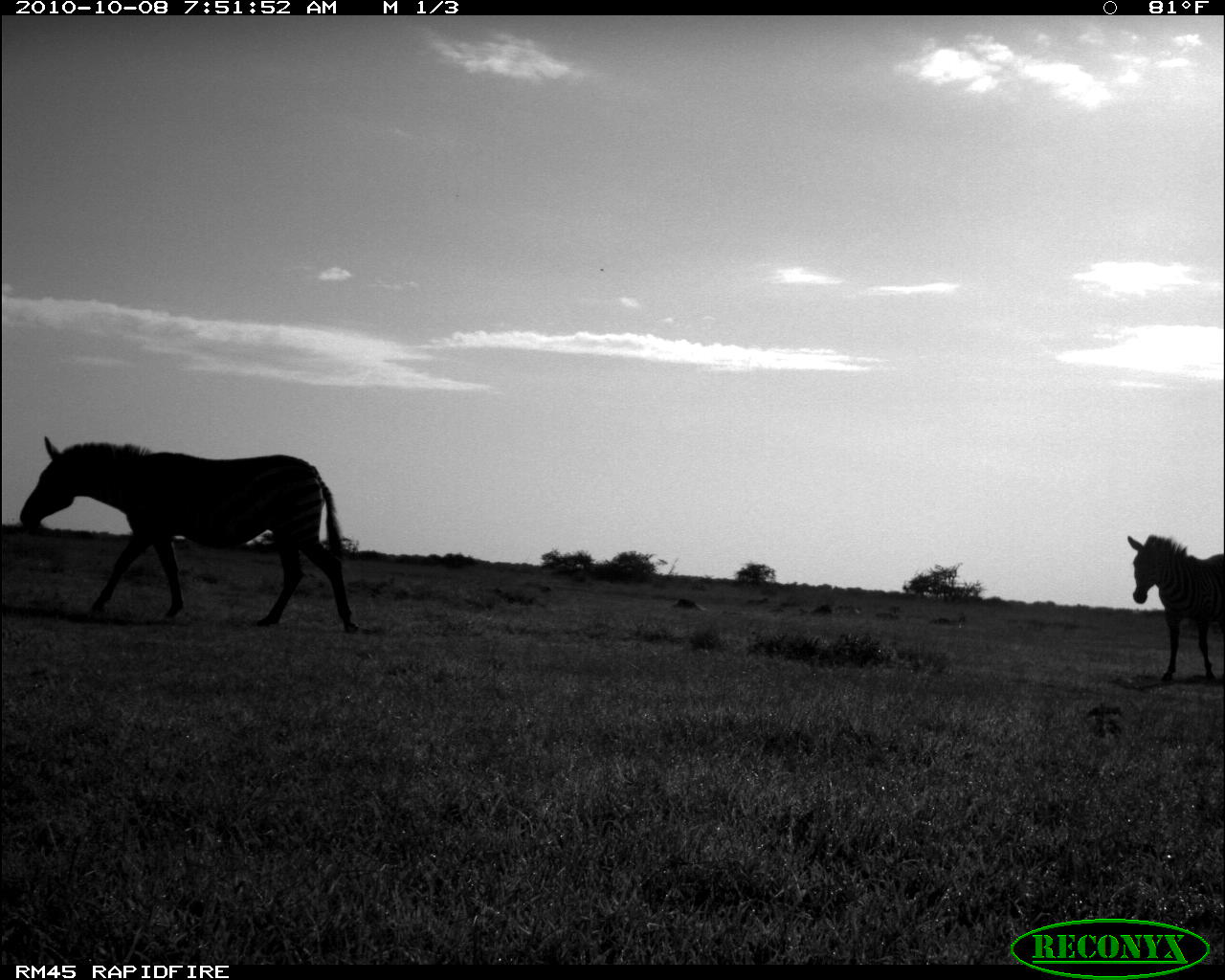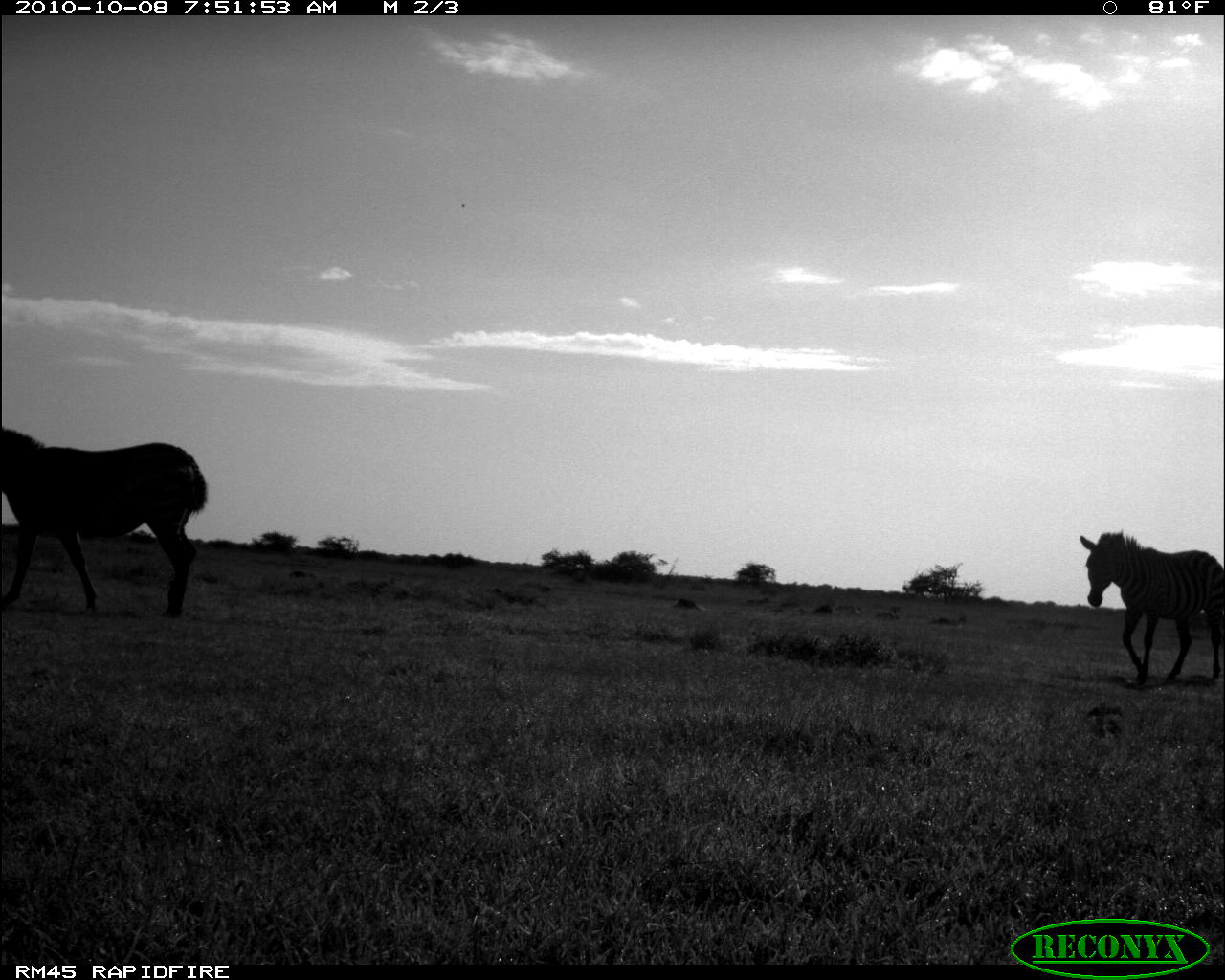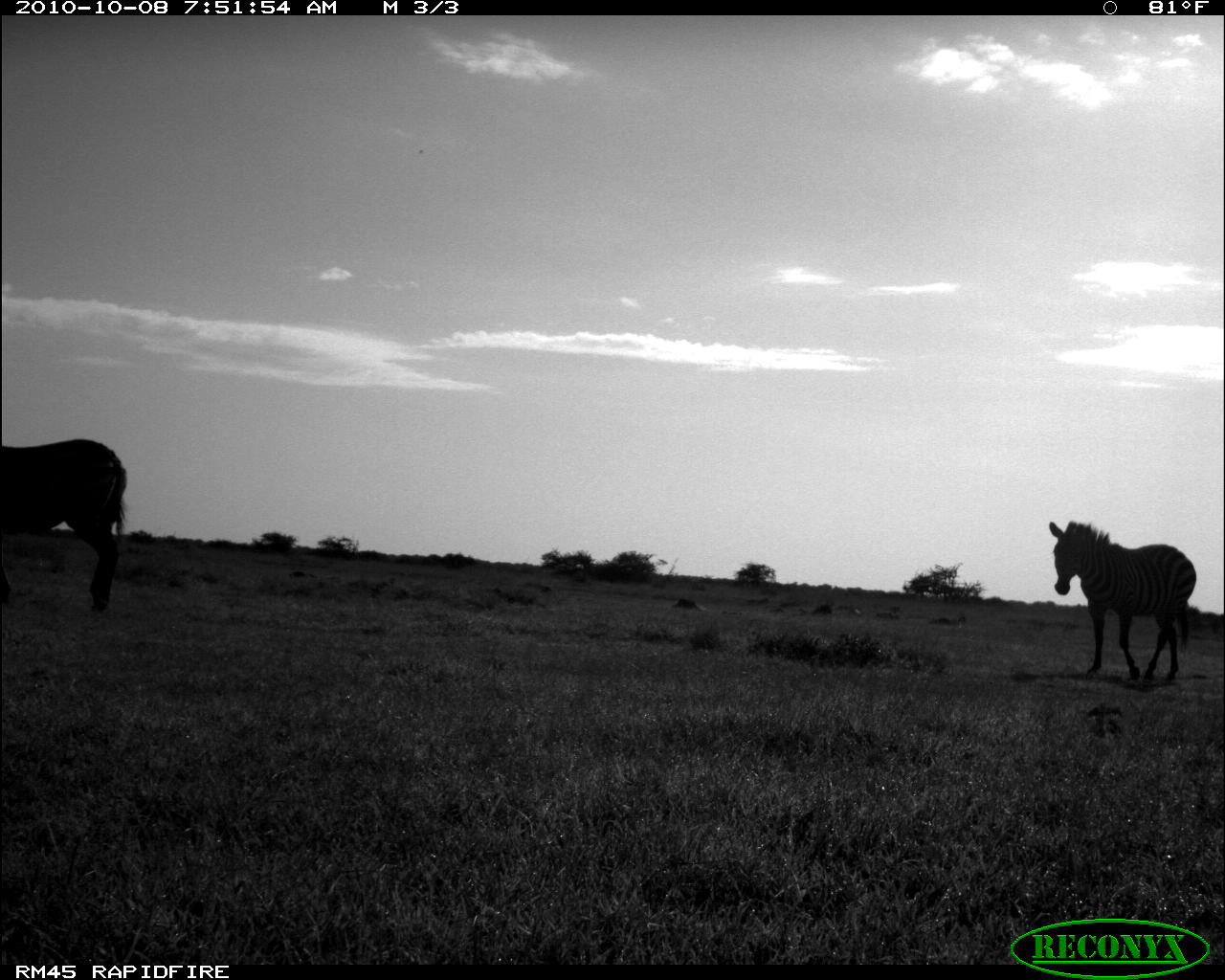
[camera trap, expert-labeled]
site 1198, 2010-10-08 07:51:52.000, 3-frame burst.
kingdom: Animalia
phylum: Chordata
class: Mammalia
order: Perissodactyla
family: Equidae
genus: Equus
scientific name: Equus quagga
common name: plains zebra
Equus quagga (plains zebra), count 2.